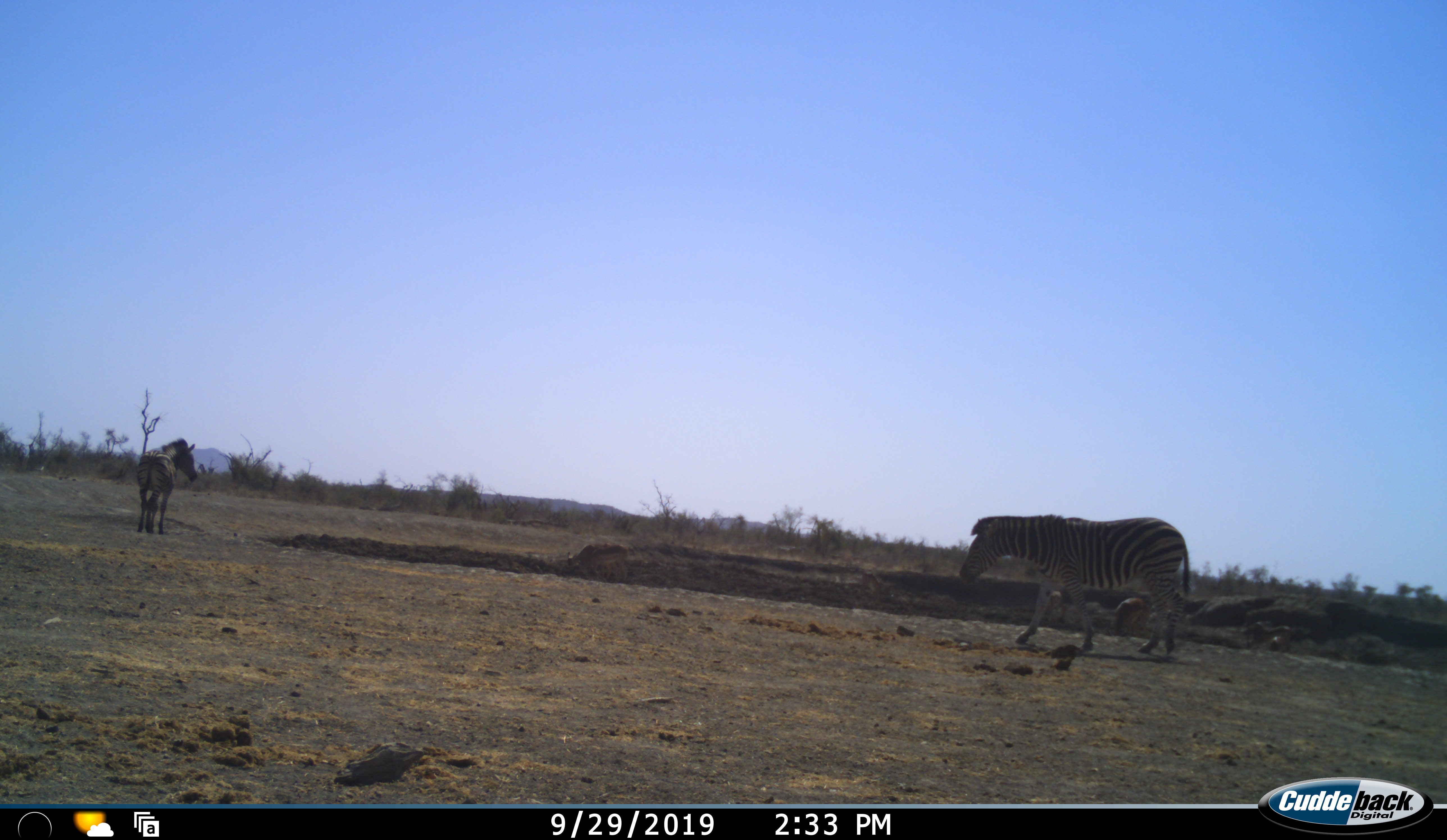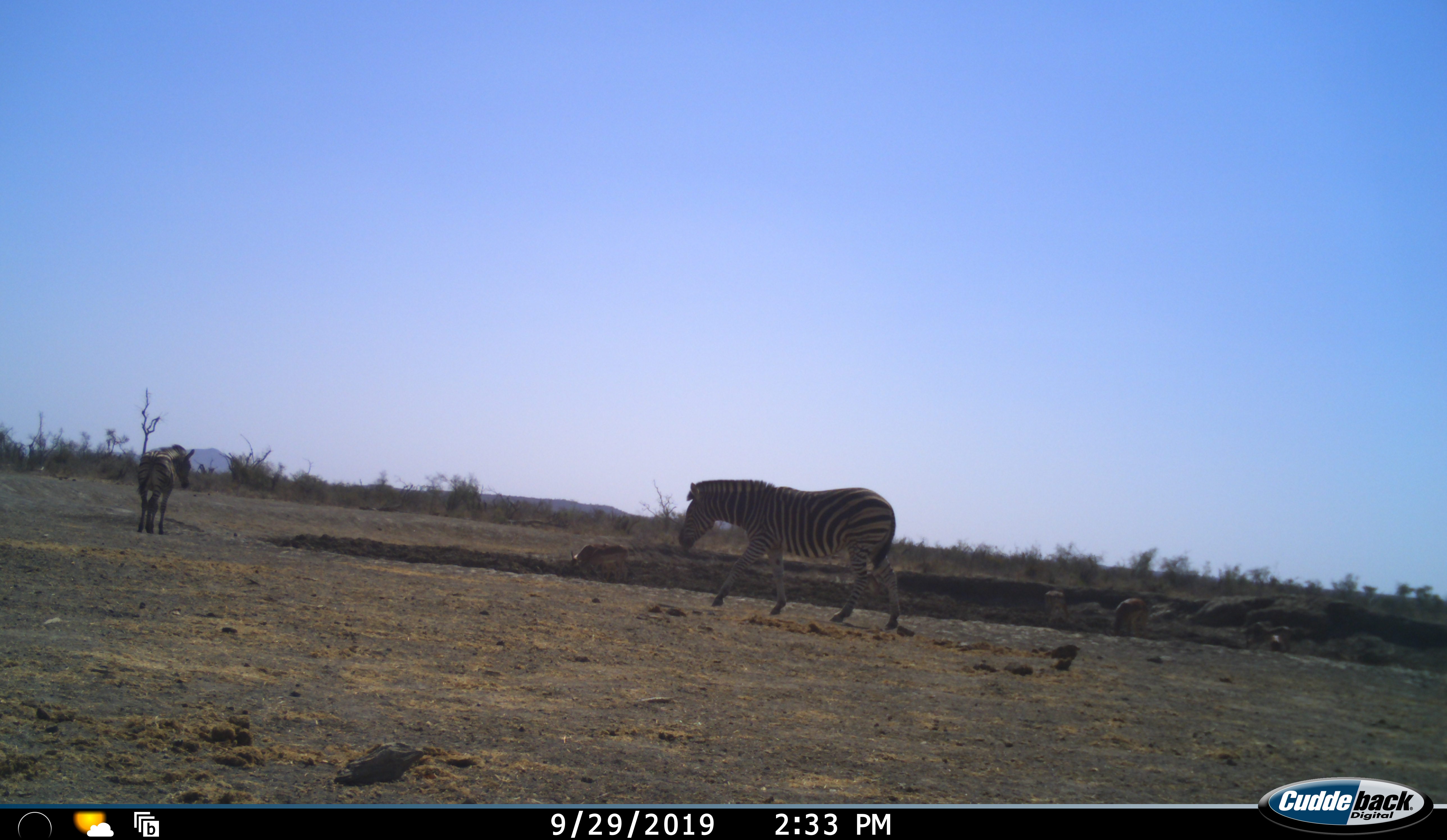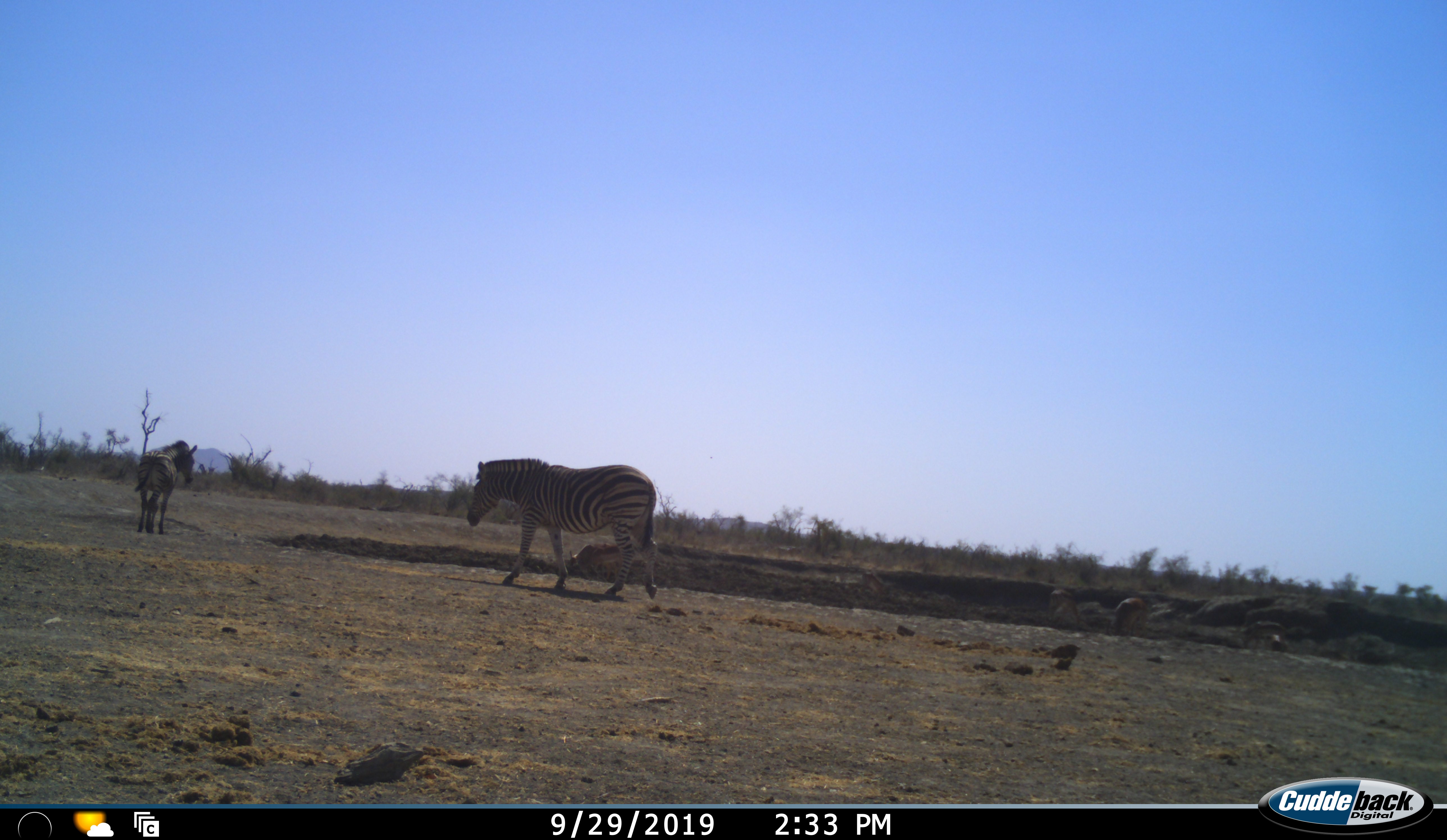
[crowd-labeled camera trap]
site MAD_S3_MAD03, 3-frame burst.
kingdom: Animalia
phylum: Chordata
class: Mammalia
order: Perissodactyla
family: Equidae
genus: Equus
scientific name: Equus quagga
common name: plains zebra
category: zebraplains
Zebraplains (plains zebra) (Equus quagga), count 2. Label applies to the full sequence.